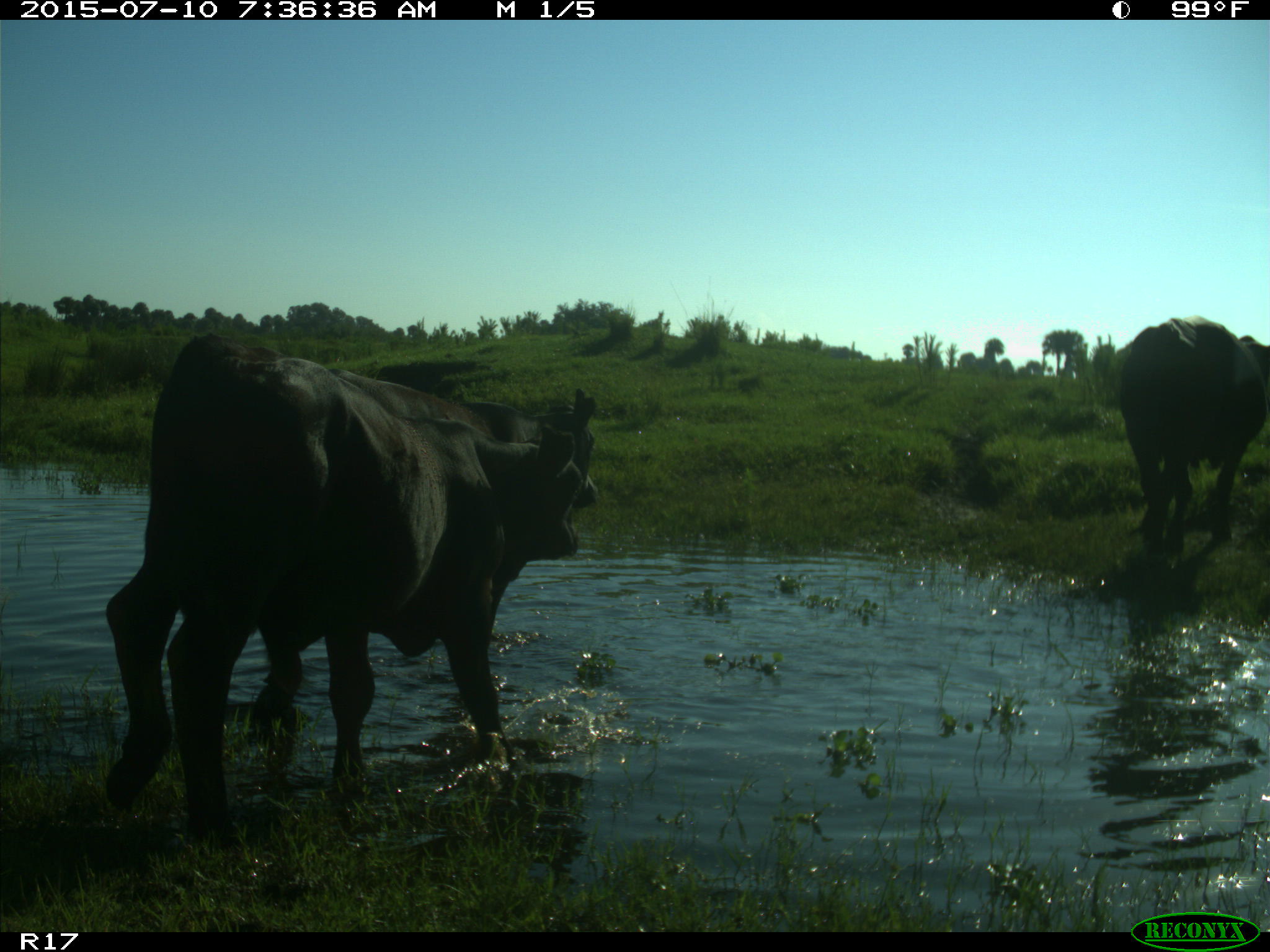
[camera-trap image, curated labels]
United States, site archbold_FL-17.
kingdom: Animalia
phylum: Chordata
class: Mammalia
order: Artiodactyla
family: Bovidae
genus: Bos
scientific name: Bos taurus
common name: domestic cow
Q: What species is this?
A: Bos taurus (domestic cow).